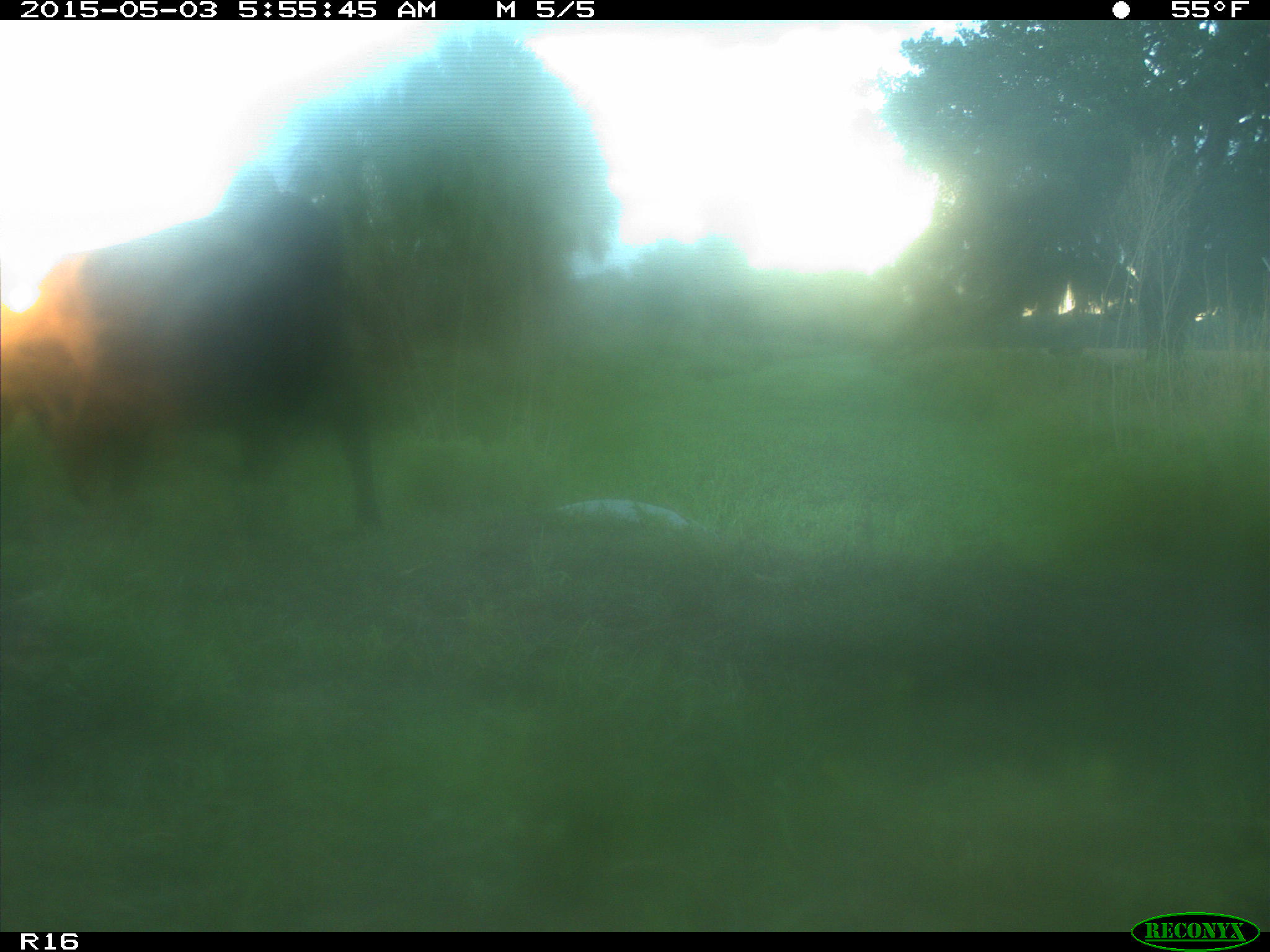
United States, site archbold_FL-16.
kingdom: Animalia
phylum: Chordata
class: Mammalia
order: Artiodactyla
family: Bovidae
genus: Bos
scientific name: Bos taurus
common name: domestic cow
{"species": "Bos taurus (domestic cow)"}